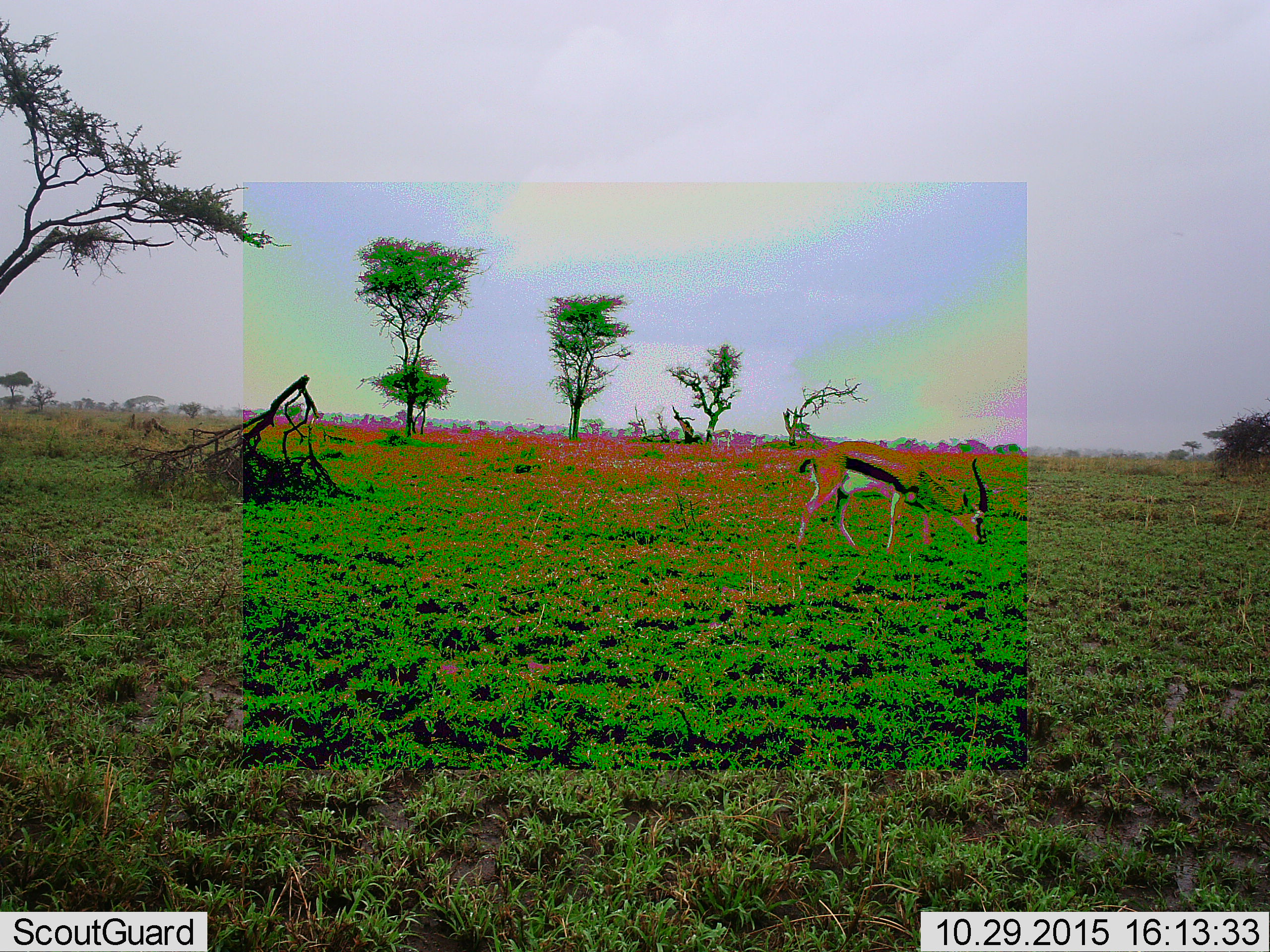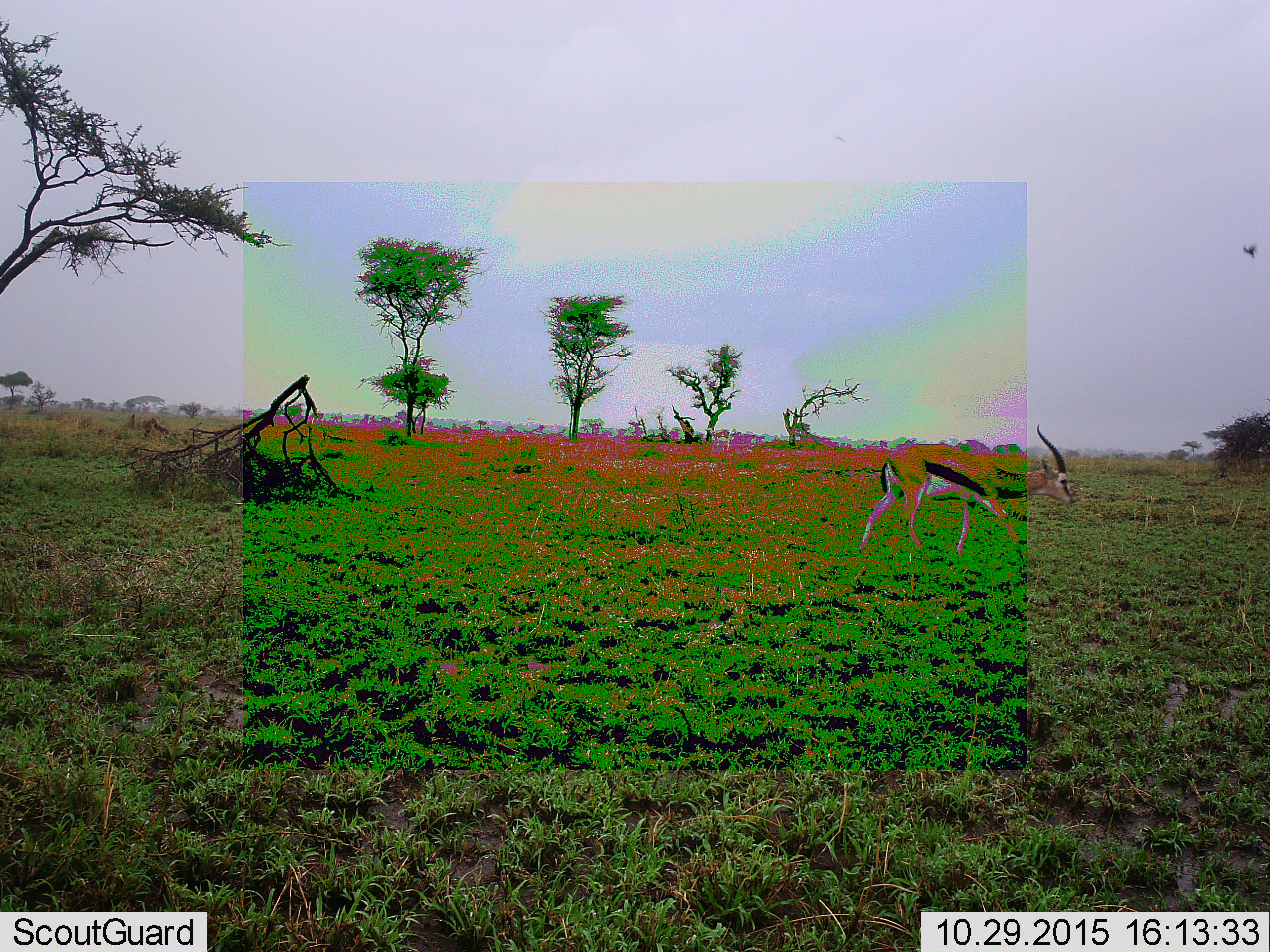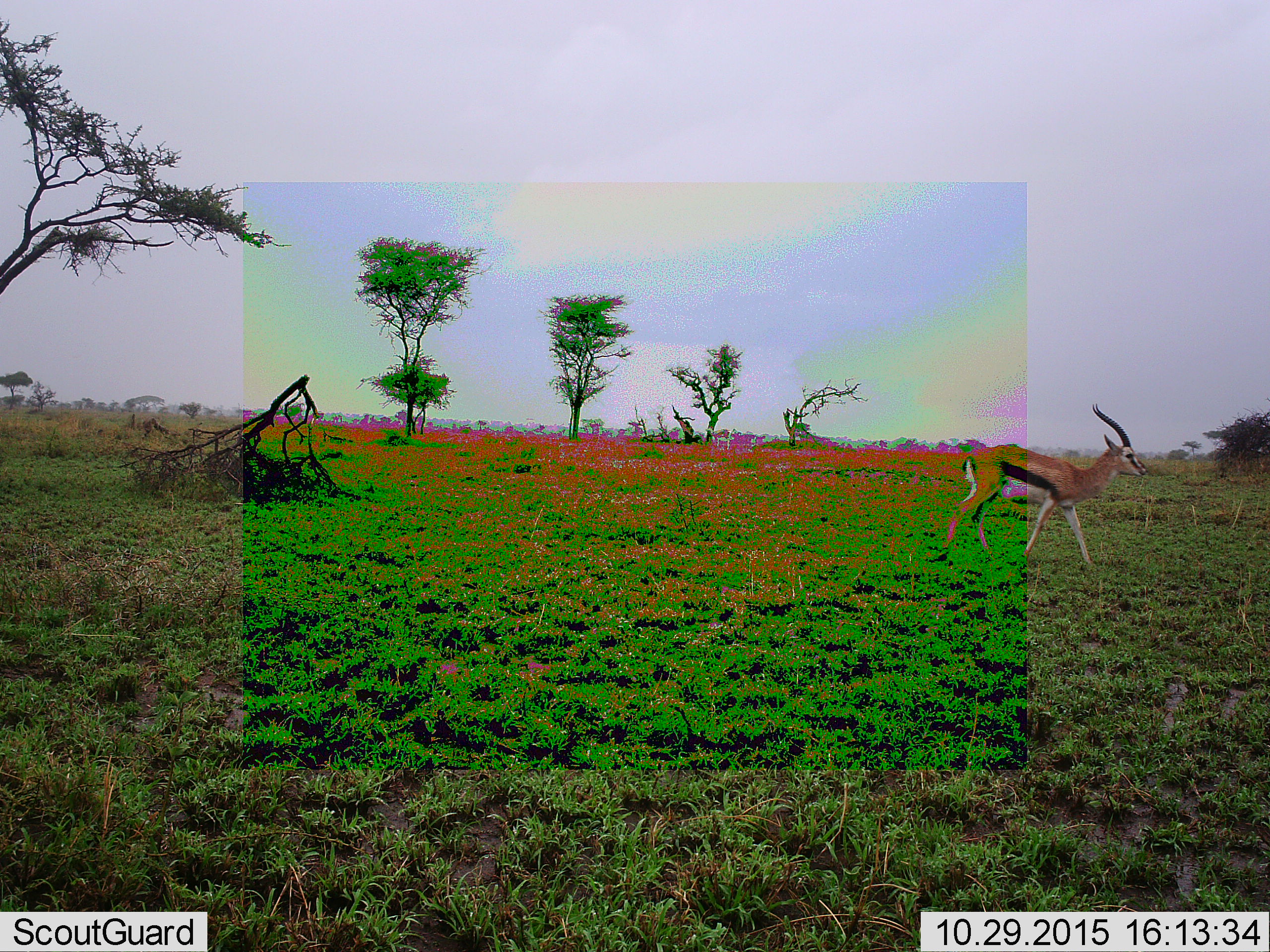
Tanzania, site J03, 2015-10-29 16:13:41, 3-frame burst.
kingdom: Animalia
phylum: Chordata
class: Mammalia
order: Artiodactyla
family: Bovidae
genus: Eudorcas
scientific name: Eudorcas thomsonii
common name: thomson's gazelle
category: gazellethomsons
Gazellethomsons (thomson's gazelle) (Eudorcas thomsonii), count 1. Behavior (volunteer vote fractions): standing 0%, resting 0%, moving 78%, interacting 0%. Young present (vote fraction): 0%. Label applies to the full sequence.